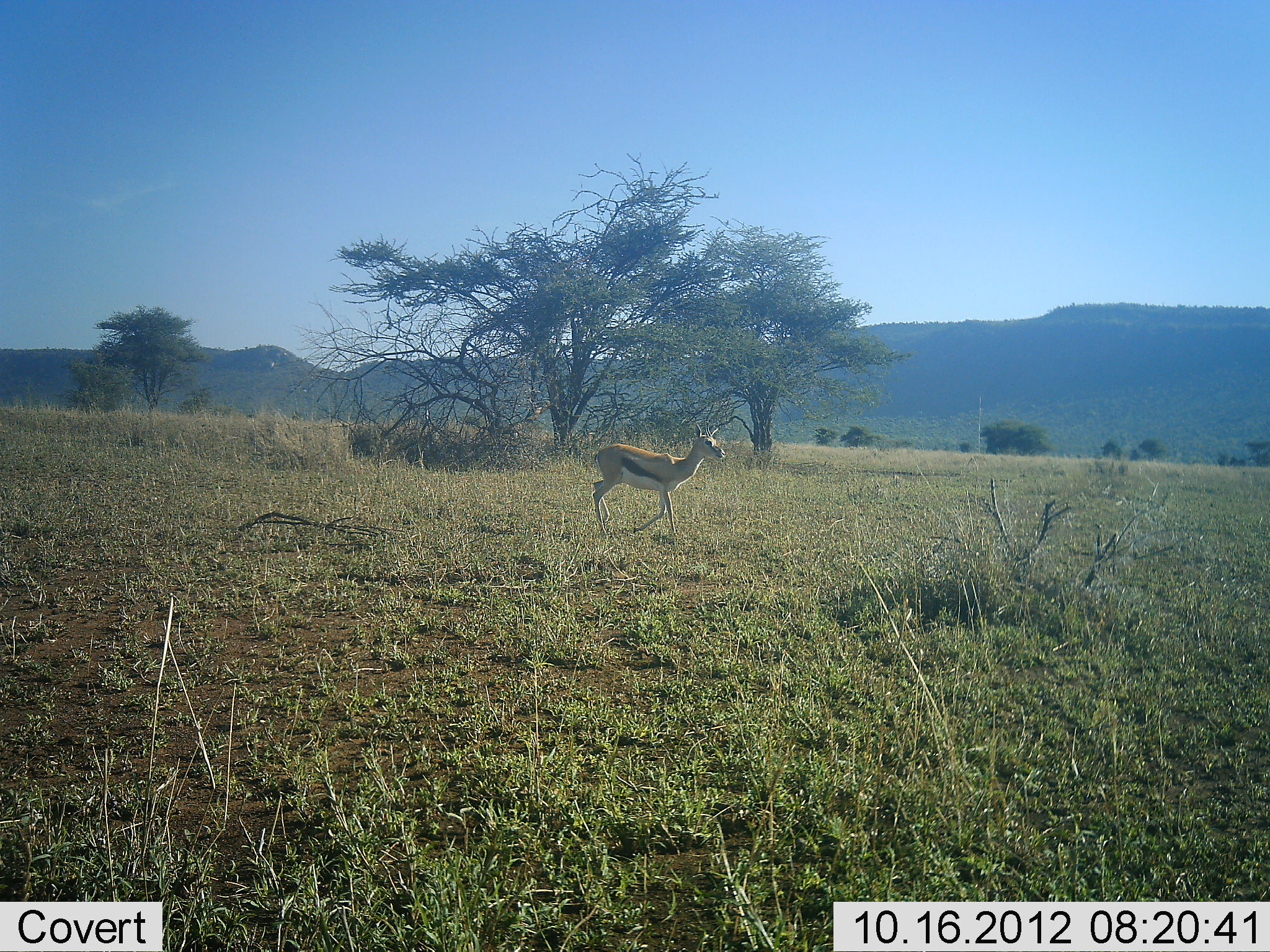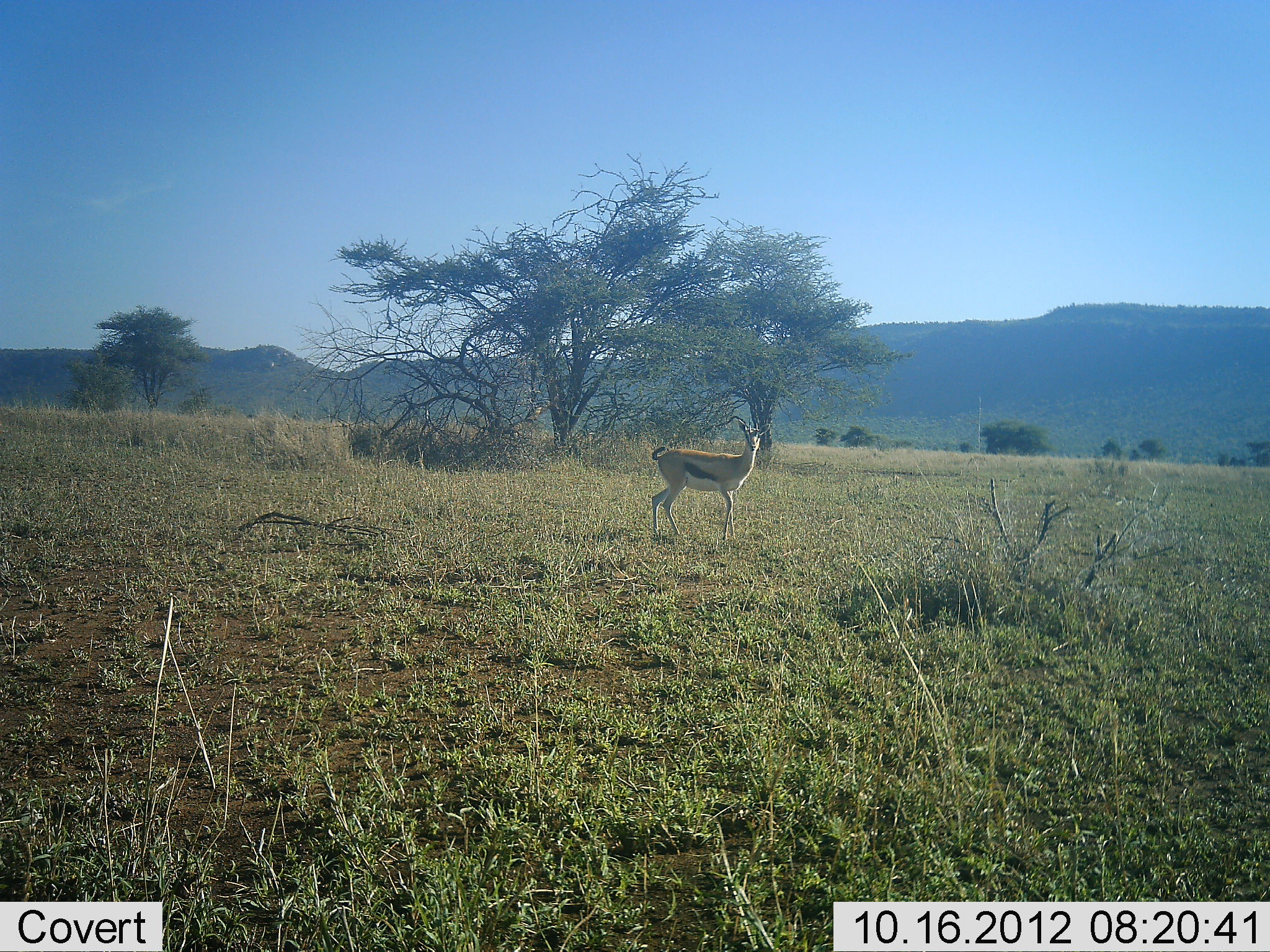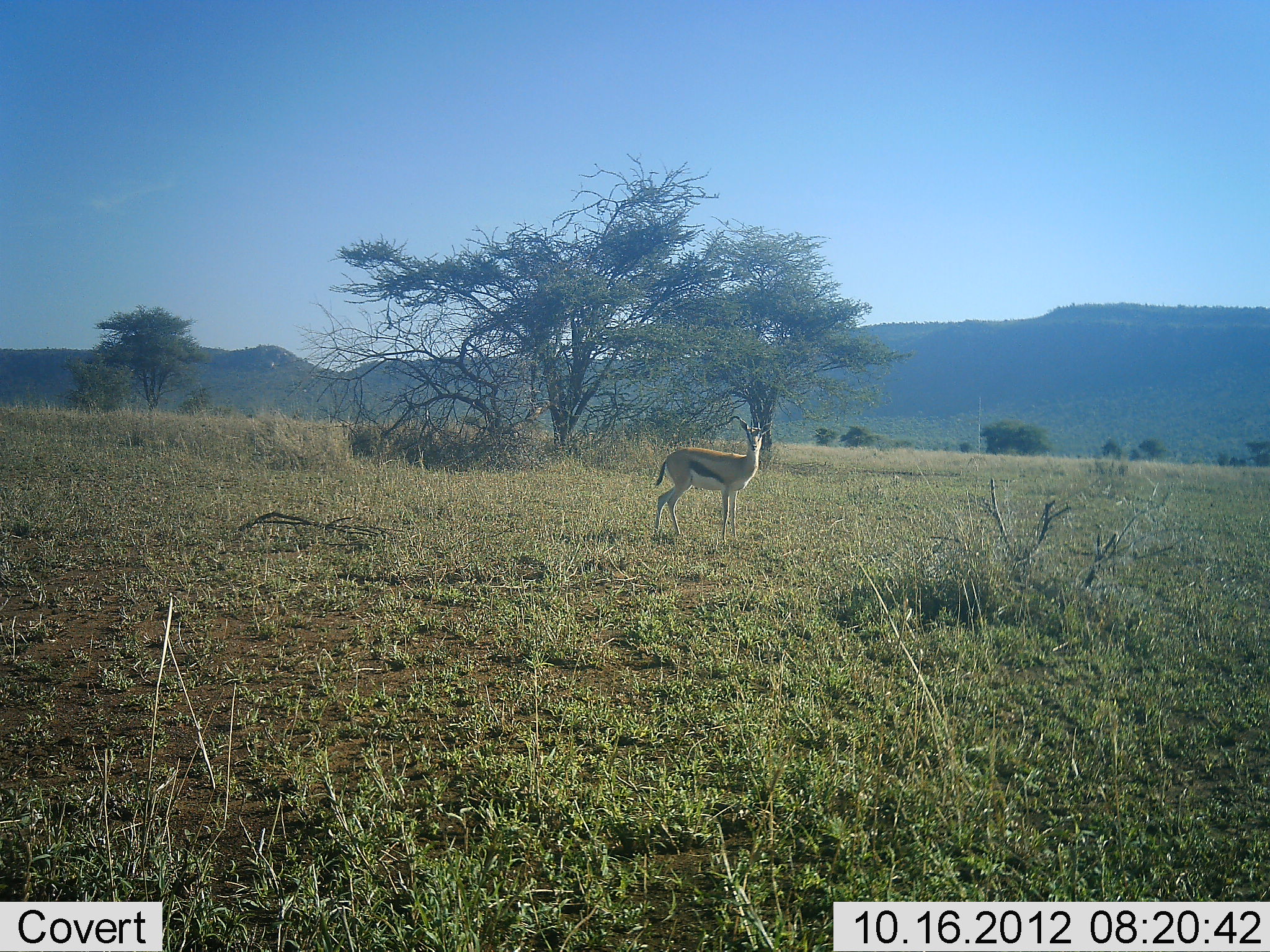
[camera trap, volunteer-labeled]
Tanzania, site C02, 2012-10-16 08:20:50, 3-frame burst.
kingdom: Animalia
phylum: Chordata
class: Mammalia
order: Artiodactyla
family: Bovidae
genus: Eudorcas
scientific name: Eudorcas thomsonii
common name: thomson's gazelle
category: gazellethomsons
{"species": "gazellethomsons (thomson's gazelle) (Eudorcas thomsonii)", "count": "1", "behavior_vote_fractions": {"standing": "50%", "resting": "0%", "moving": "50%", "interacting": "0%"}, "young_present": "0%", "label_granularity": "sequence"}